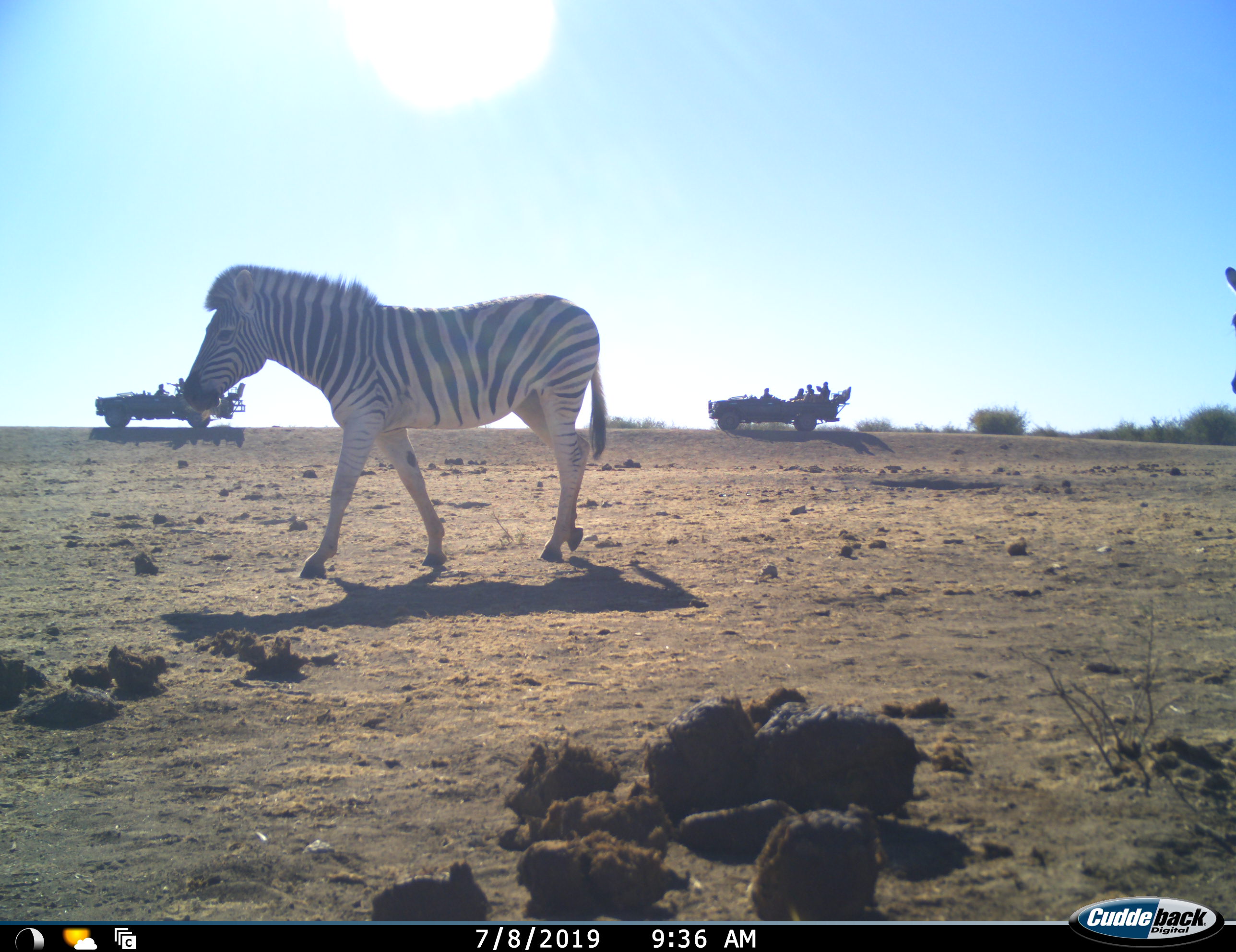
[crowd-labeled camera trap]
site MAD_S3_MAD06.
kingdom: Animalia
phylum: Chordata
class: Mammalia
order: Perissodactyla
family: Equidae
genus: Equus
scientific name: Equus quagga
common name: plains zebra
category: zebraplains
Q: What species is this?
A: Zebraplains (plains zebra) (Equus quagga).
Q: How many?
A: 2.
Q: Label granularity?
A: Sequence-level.